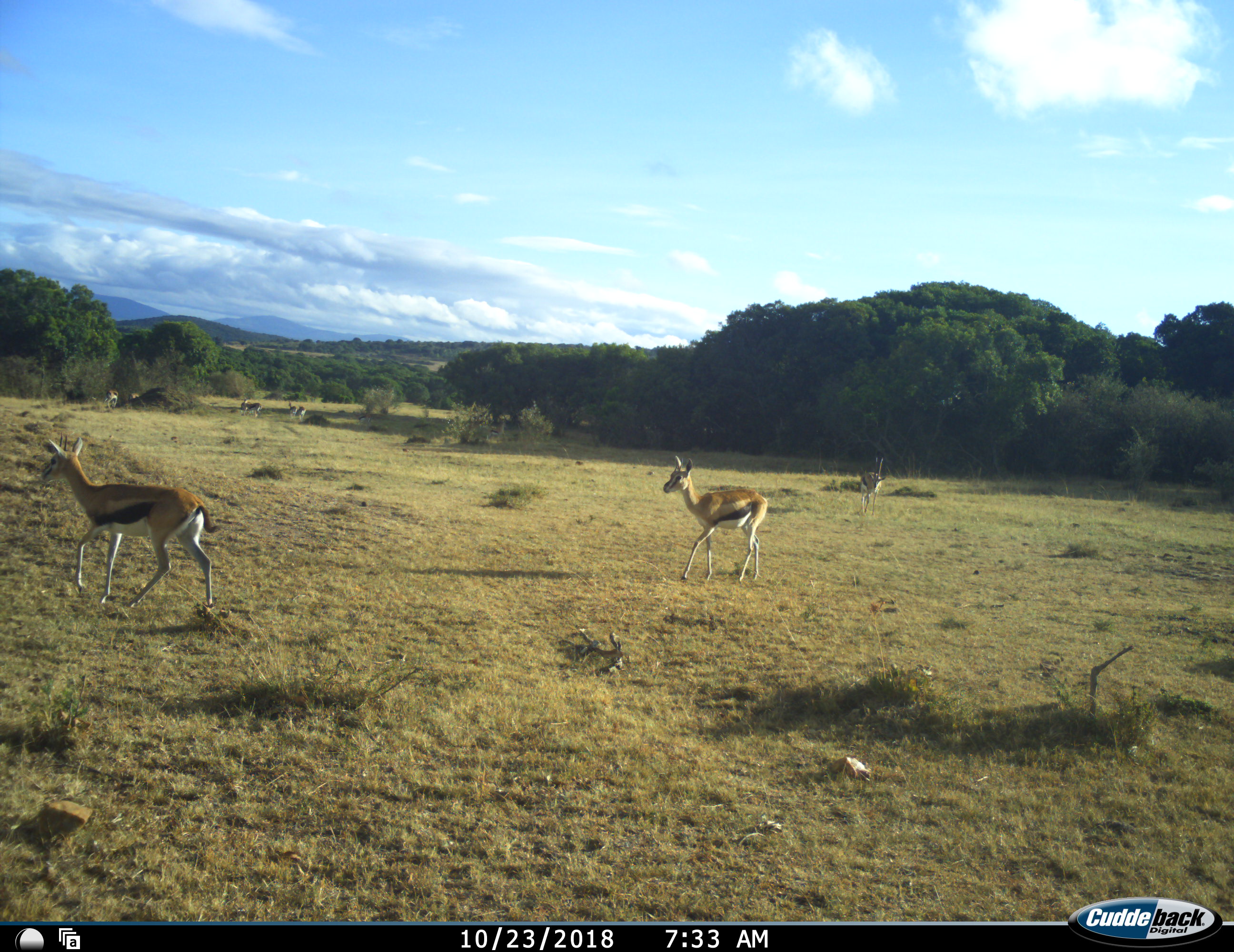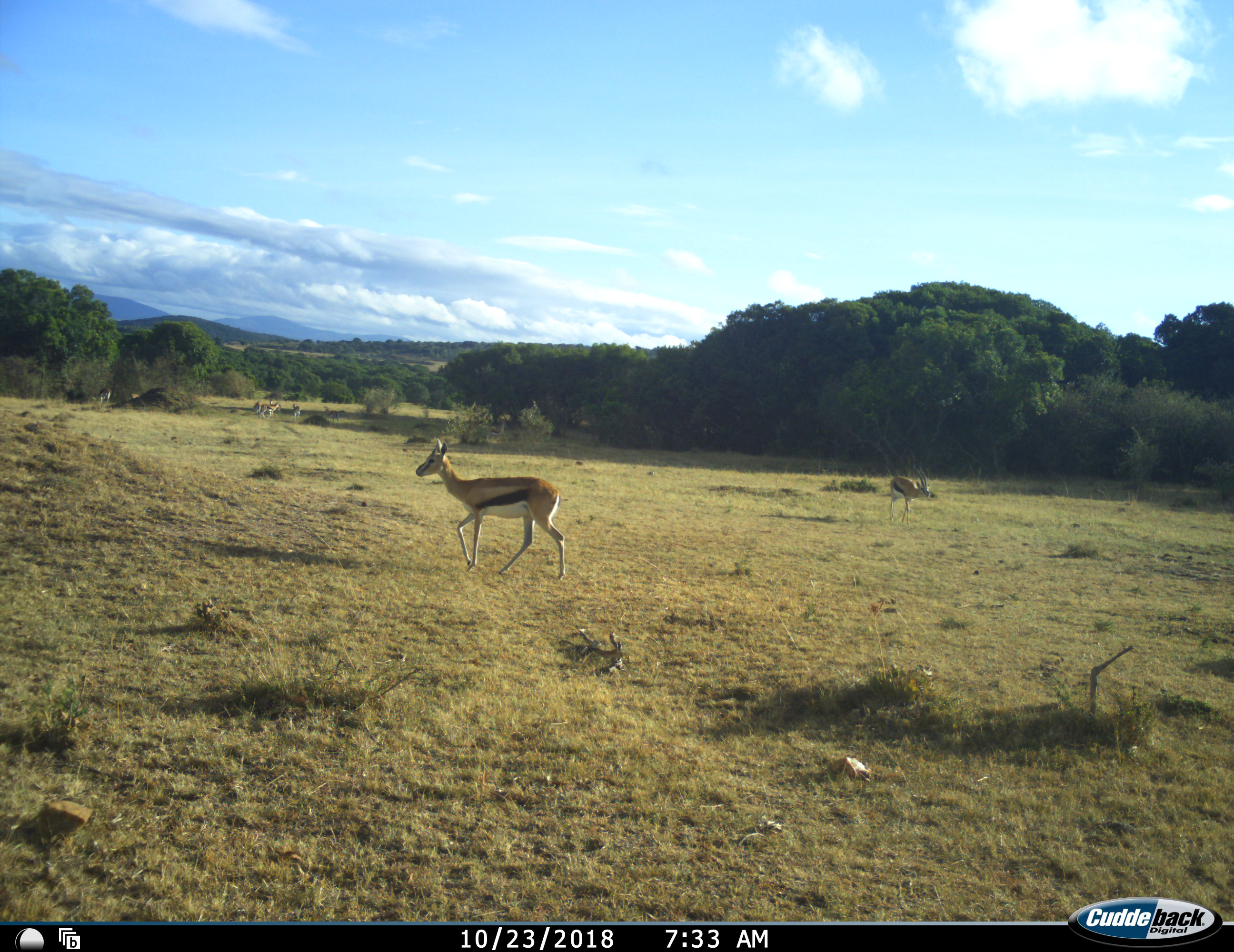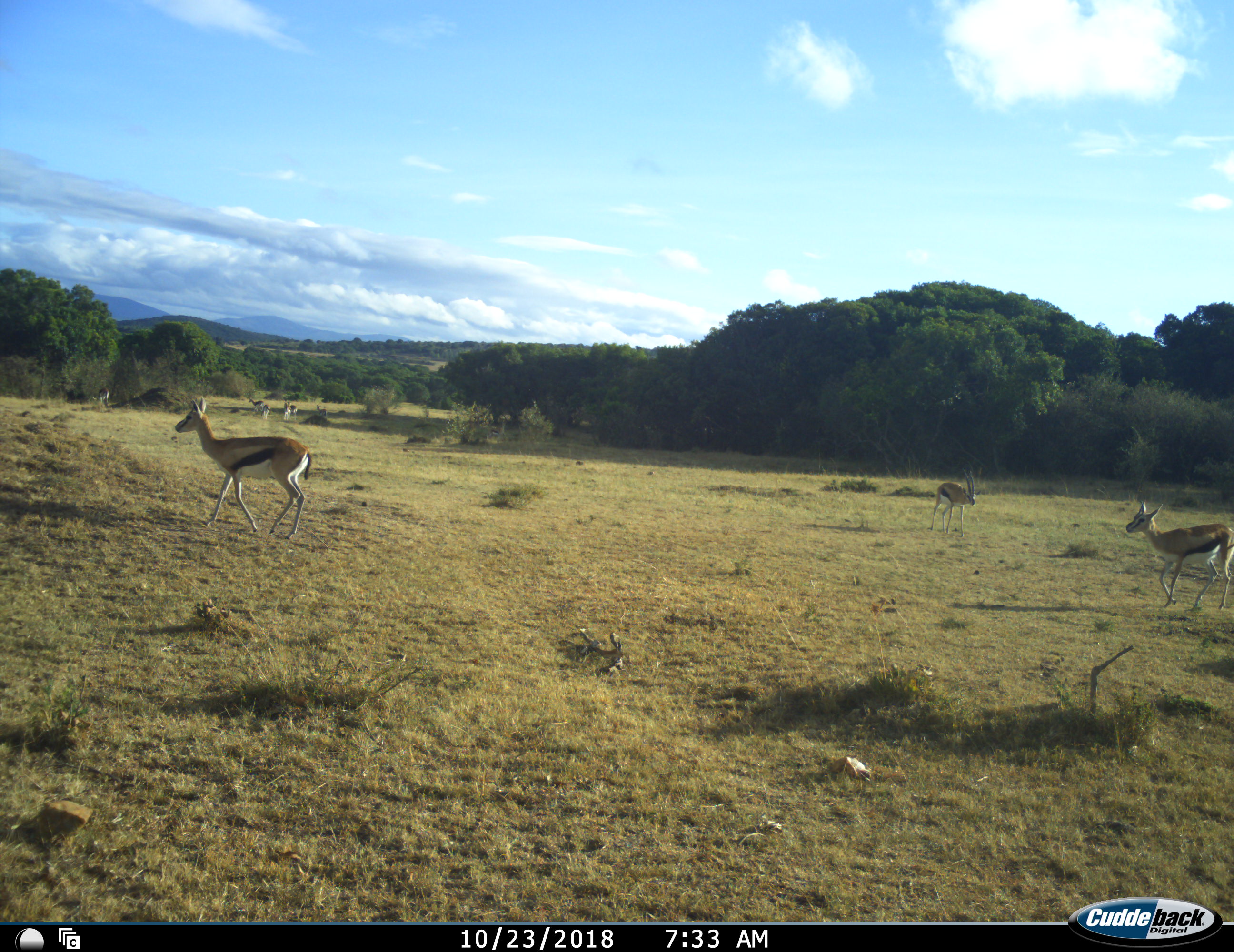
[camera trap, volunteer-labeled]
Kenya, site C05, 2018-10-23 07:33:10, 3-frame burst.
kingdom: Animalia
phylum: Chordata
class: Mammalia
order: Artiodactyla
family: Bovidae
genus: Eudorcas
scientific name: Eudorcas thomsonii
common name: thomson's gazelle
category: gazellethomsons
Gazellethomsons (thomson's gazelle) (Eudorcas thomsonii), count 8. Behavior (volunteer vote fractions): standing 25%, resting 0%, moving 100%, interacting 0%. Young present (vote fraction): 12%. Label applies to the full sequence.